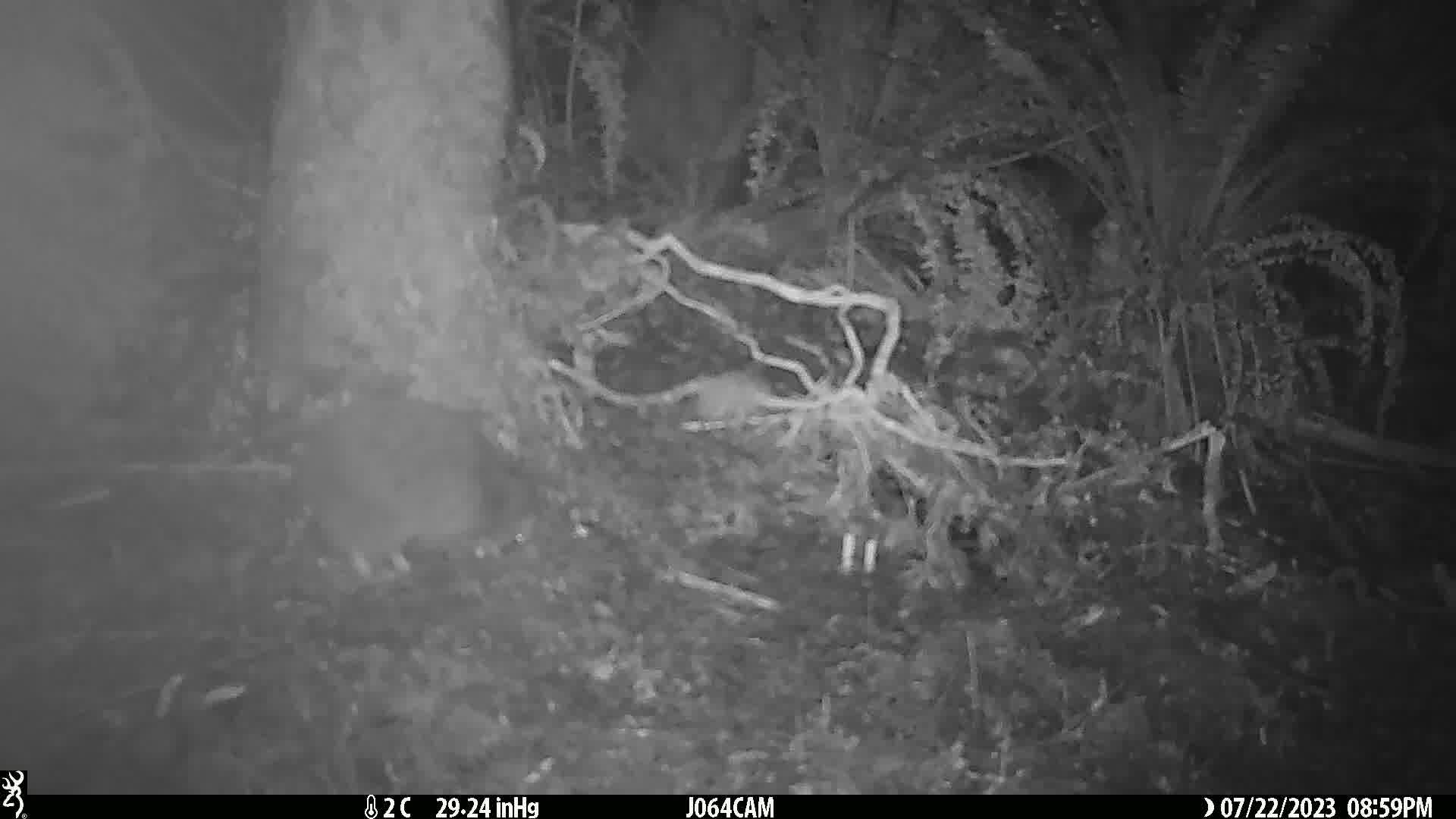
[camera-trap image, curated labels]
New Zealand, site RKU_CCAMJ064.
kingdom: Animalia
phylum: Chordata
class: Aves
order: Apterygiformes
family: Apterygidae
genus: Apteryx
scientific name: Apteryx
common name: kiwi